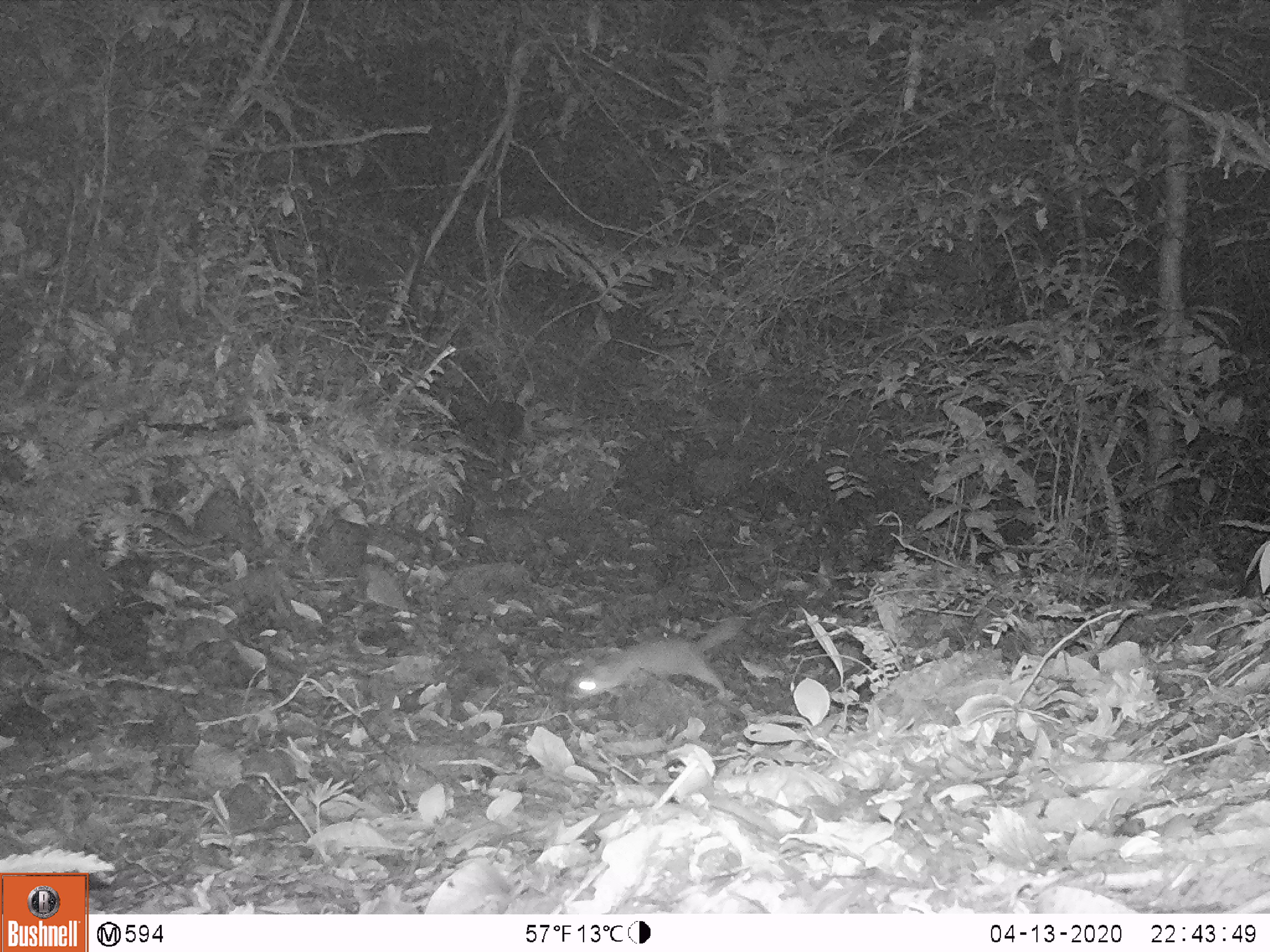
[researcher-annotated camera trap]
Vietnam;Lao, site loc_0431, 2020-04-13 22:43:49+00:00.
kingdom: Animalia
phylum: Chordata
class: Mammalia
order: Carnivora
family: Mustelidae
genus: Melogale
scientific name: Melogale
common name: ferret badger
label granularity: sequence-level